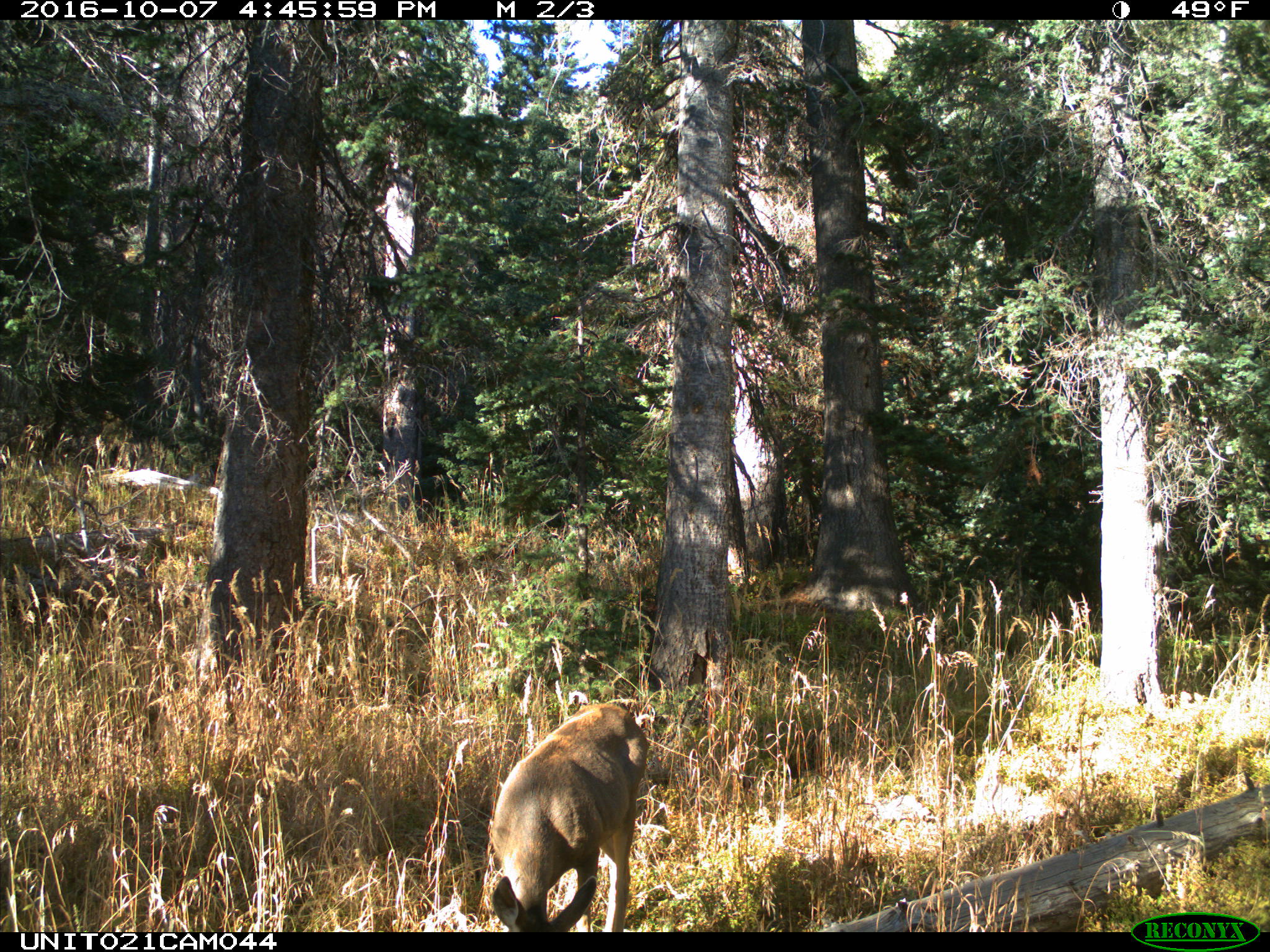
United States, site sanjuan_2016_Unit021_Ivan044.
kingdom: Animalia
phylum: Chordata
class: Mammalia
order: Artiodactyla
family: Cervidae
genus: Odocoileus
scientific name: Odocoileus hemionus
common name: mule deer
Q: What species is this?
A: Odocoileus hemionus (mule deer).